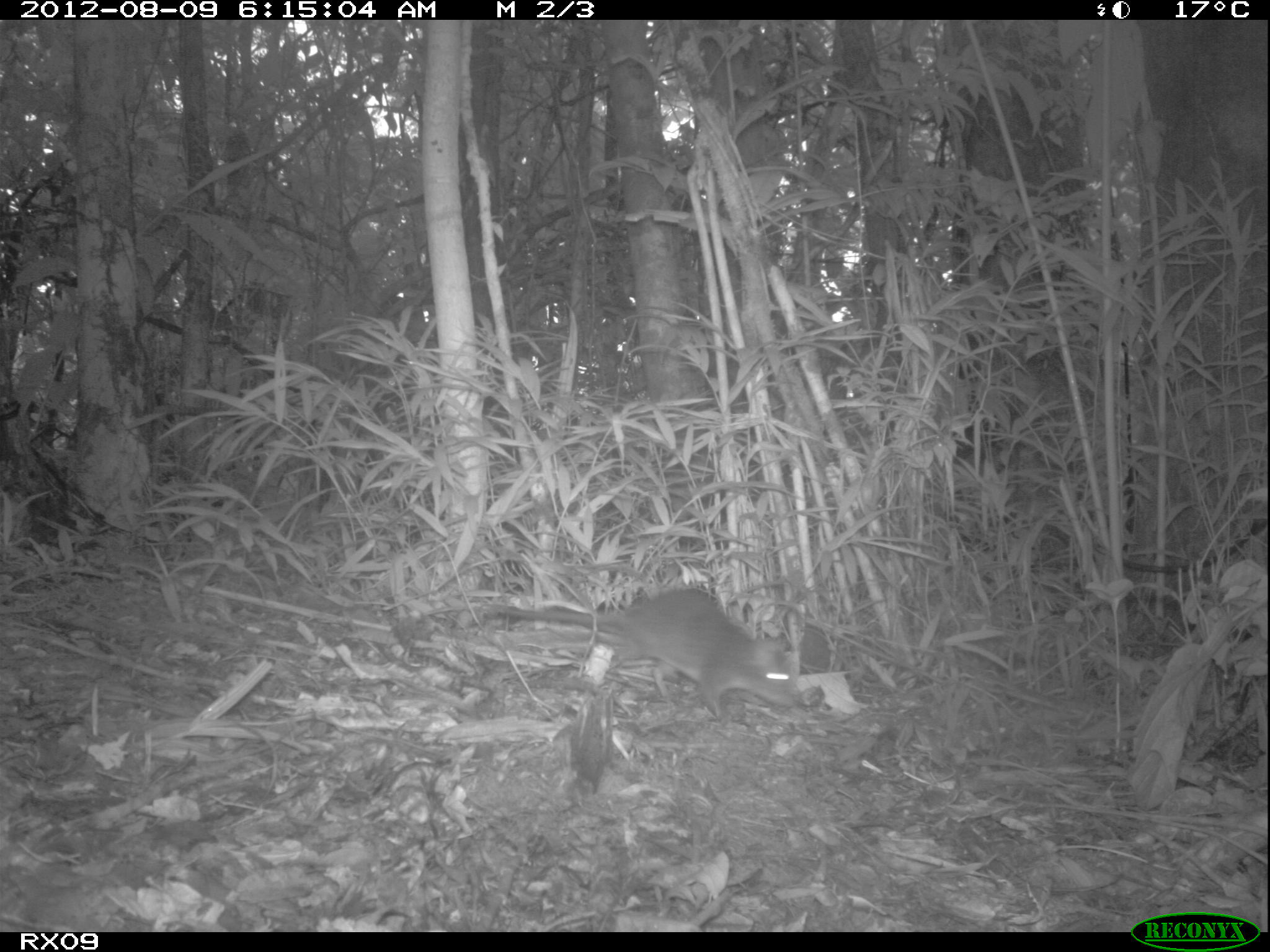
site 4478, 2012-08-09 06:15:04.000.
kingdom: Animalia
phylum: Chordata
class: Mammalia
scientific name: Mammalia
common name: mammals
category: small mammal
Small mammal (mammals) (Mammalia), count 1.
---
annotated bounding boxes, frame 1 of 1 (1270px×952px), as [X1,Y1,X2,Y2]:
small mammal: [415,586,803,718]